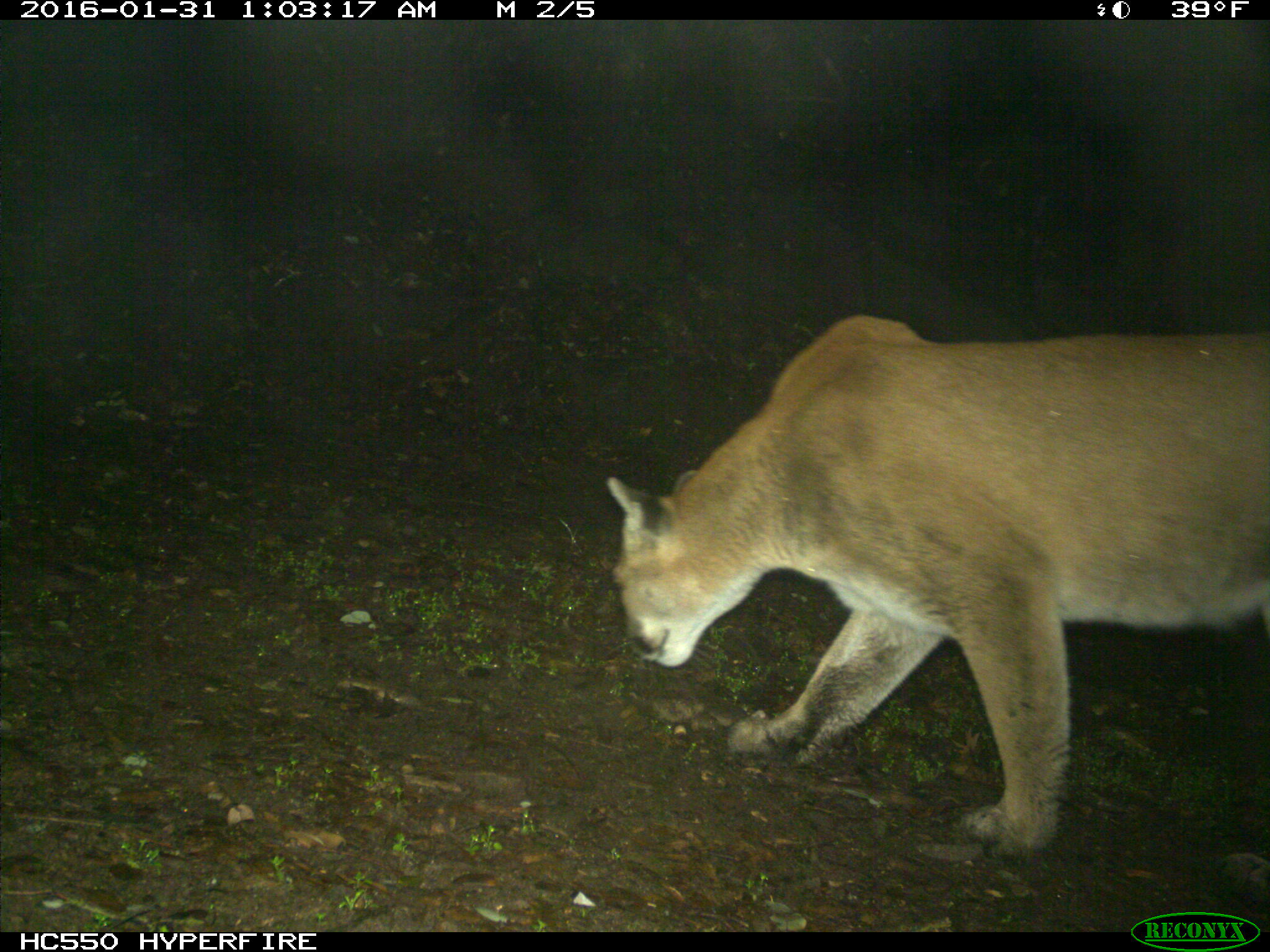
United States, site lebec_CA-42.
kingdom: Animalia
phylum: Chordata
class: Mammalia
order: Carnivora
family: Felidae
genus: Puma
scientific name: Puma concolor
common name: mountain lion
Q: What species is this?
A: Puma concolor (mountain lion).